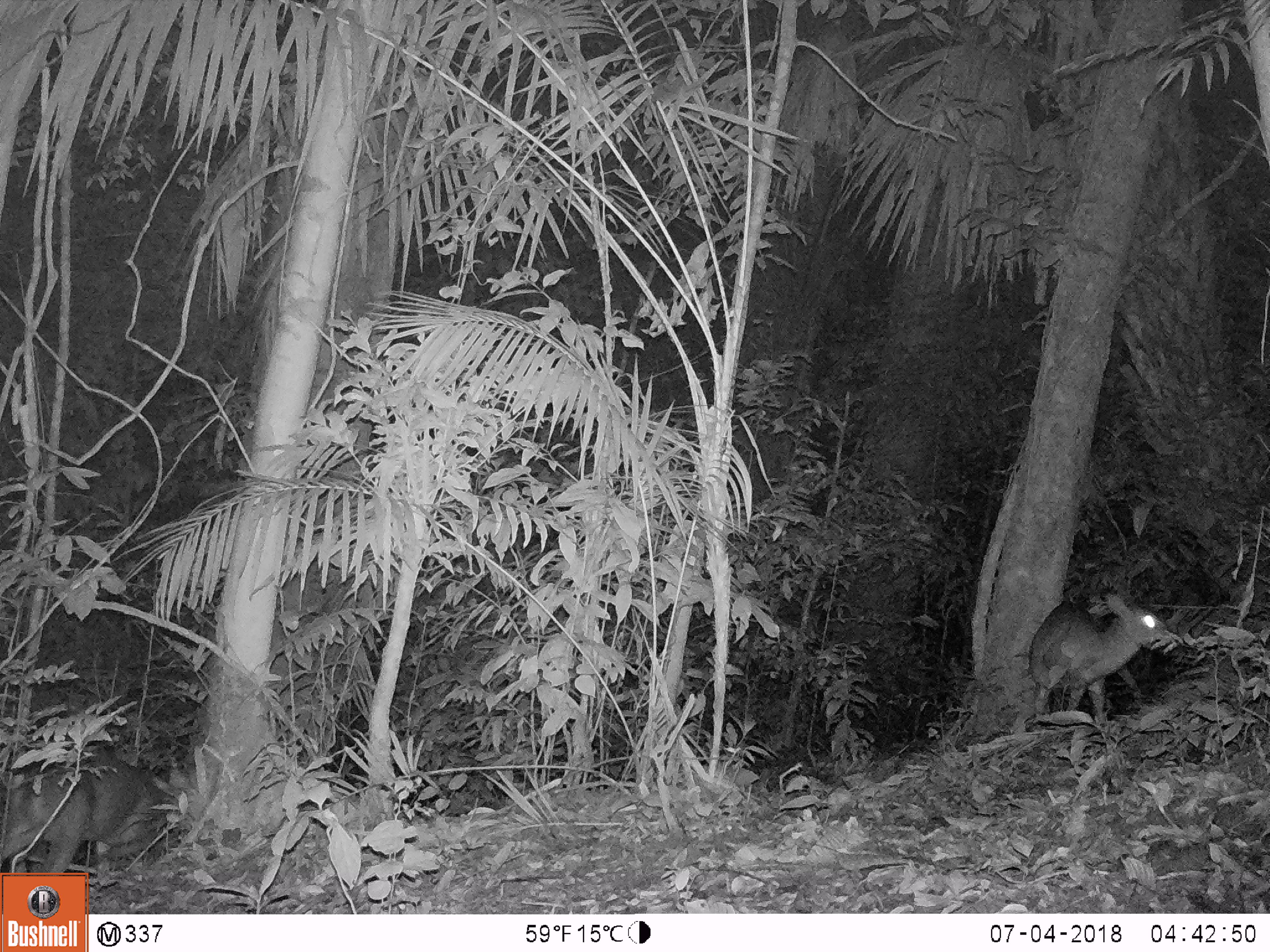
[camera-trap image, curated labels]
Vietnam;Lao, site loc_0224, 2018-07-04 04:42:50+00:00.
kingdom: Animalia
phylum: Chordata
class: Mammalia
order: Artiodactyla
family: Cervidae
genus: Muntiacus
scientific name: Muntiacus vuquangensis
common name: large-antlered muntjac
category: large antlered muntjac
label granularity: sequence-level